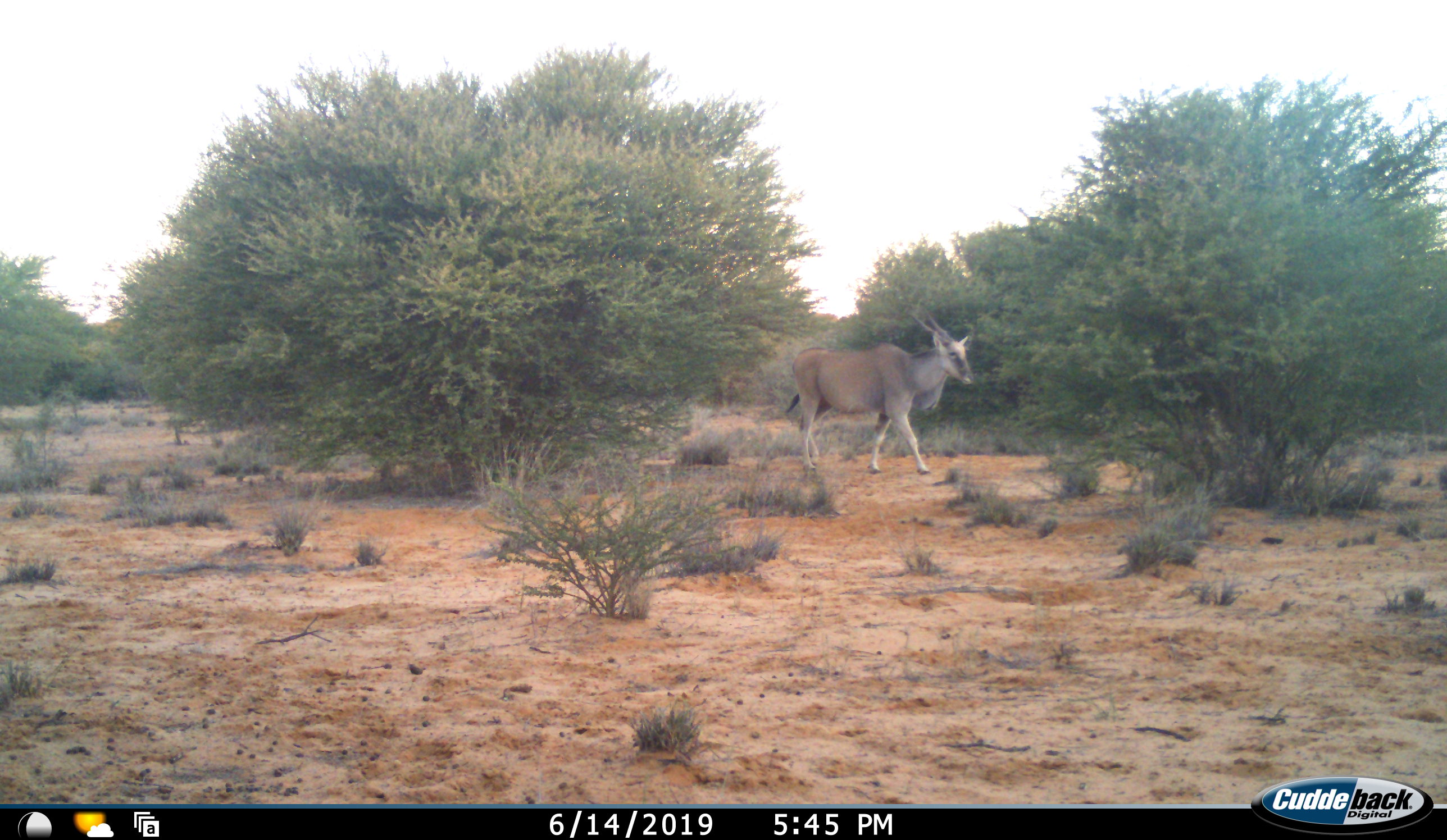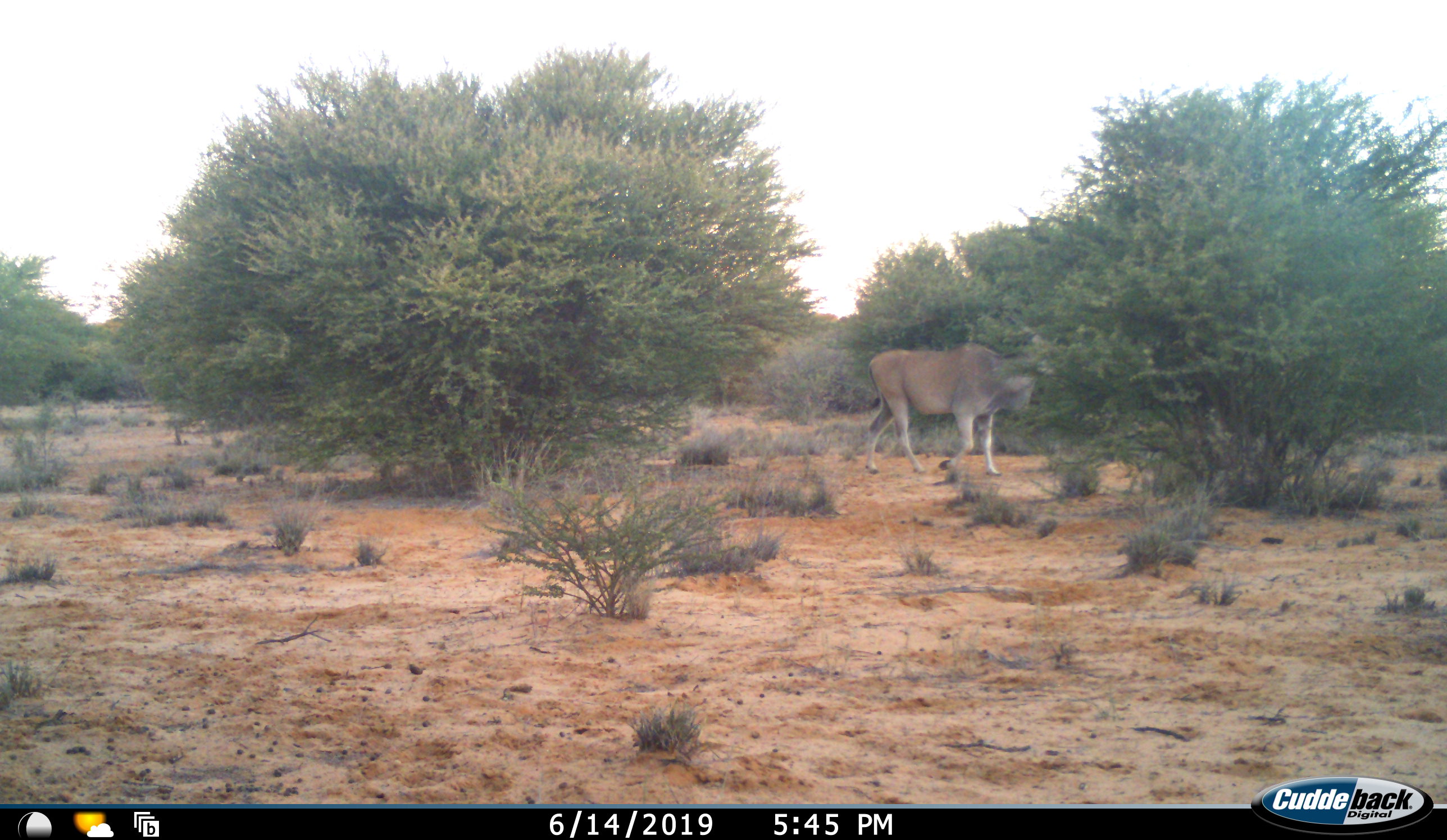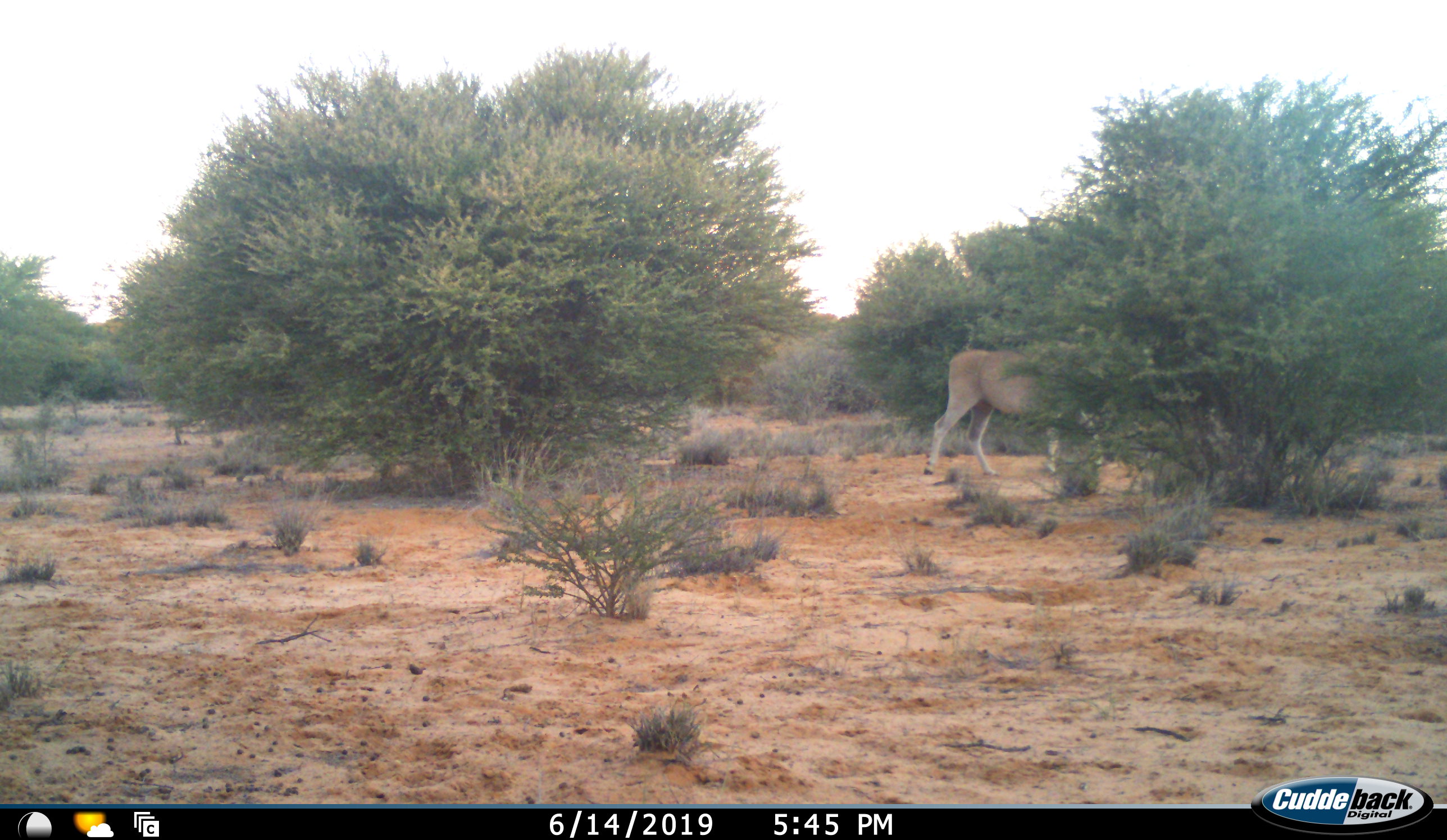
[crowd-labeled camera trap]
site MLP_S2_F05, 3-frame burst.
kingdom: Animalia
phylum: Chordata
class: Mammalia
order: Artiodactyla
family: Bovidae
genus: Tragelaphus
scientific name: Tragelaphus oryx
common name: eland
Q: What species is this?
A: Eland (Tragelaphus oryx).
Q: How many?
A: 1.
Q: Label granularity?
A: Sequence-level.